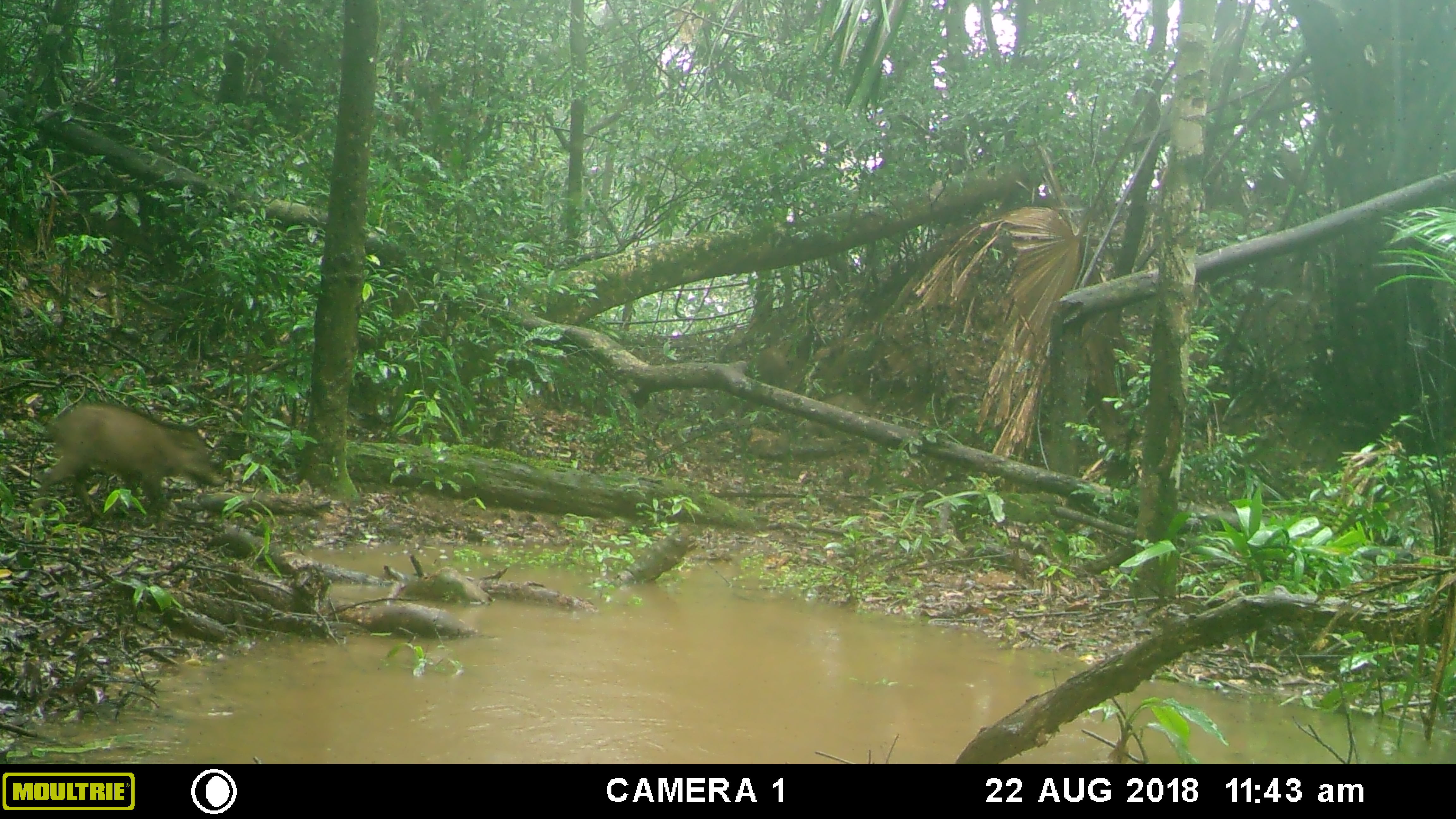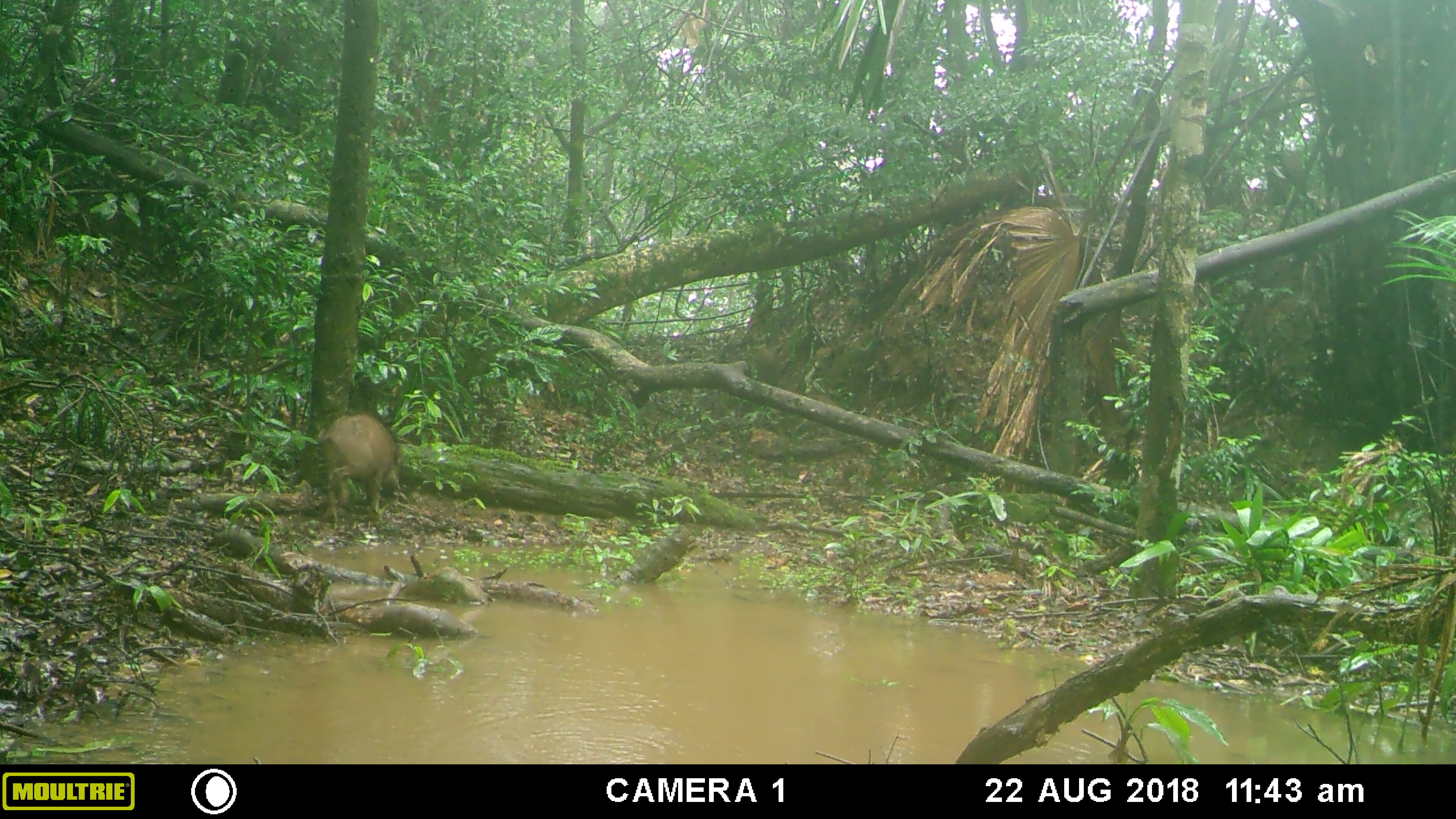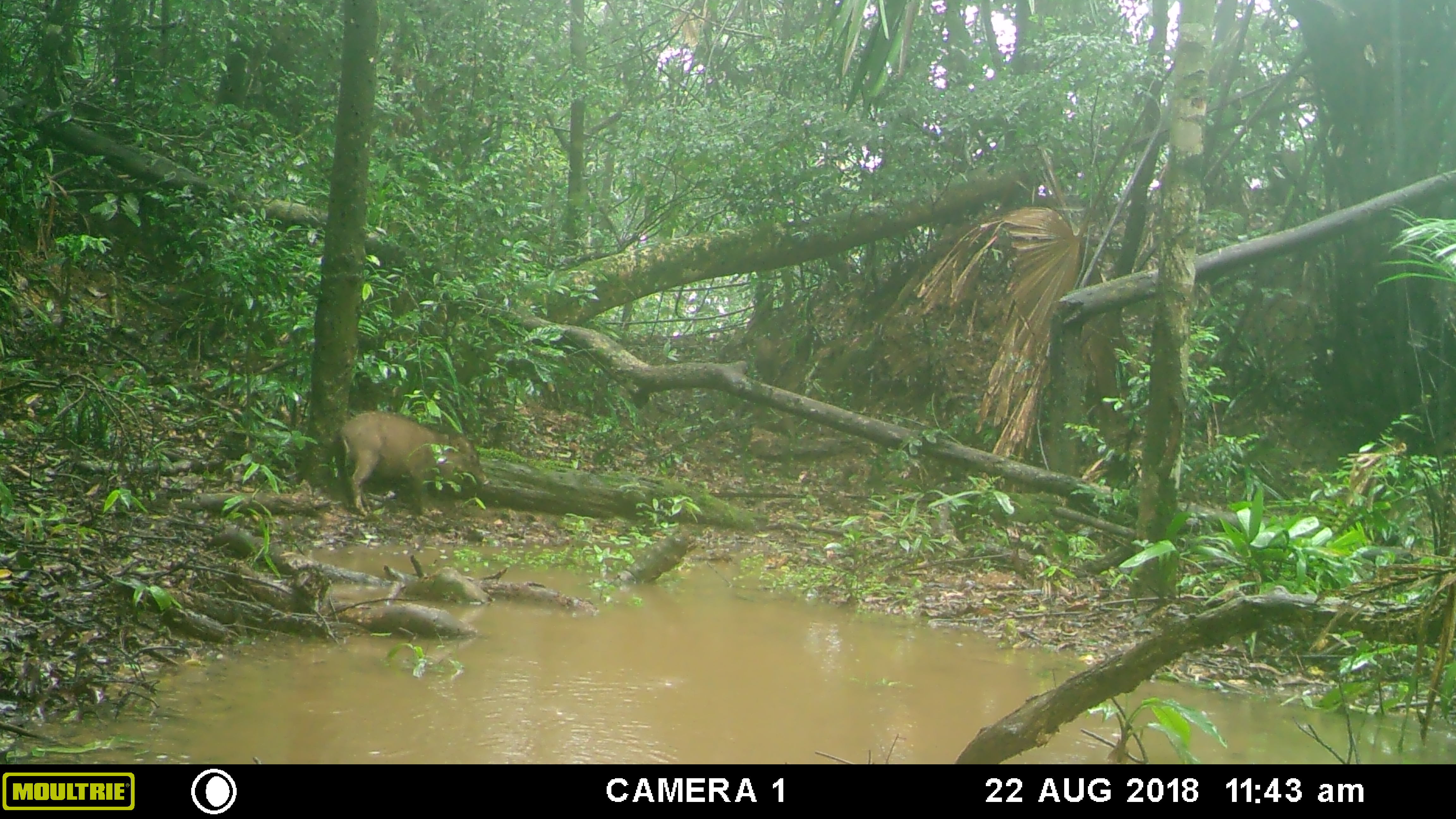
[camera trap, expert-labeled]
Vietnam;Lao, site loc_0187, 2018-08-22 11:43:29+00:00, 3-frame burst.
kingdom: Animalia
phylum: Chordata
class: Mammalia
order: Artiodactyla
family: Suidae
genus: Sus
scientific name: Sus scrofa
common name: eurasian wild pig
Eurasian wild pig (Sus scrofa). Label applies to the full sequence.